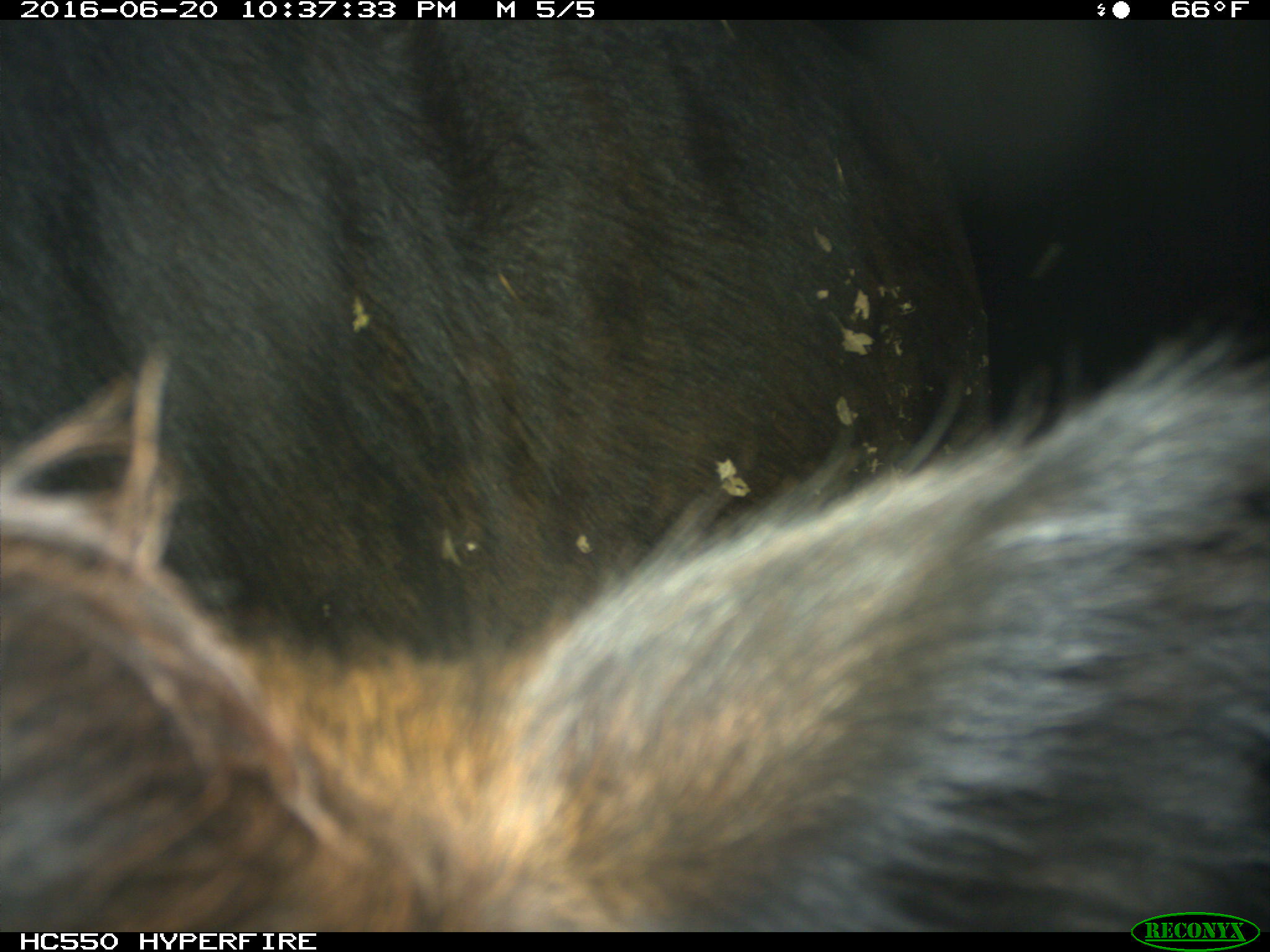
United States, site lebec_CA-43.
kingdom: Animalia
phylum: Chordata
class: Mammalia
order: Artiodactyla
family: Bovidae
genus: Bos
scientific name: Bos taurus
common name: domestic cow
Bos taurus (domestic cow).